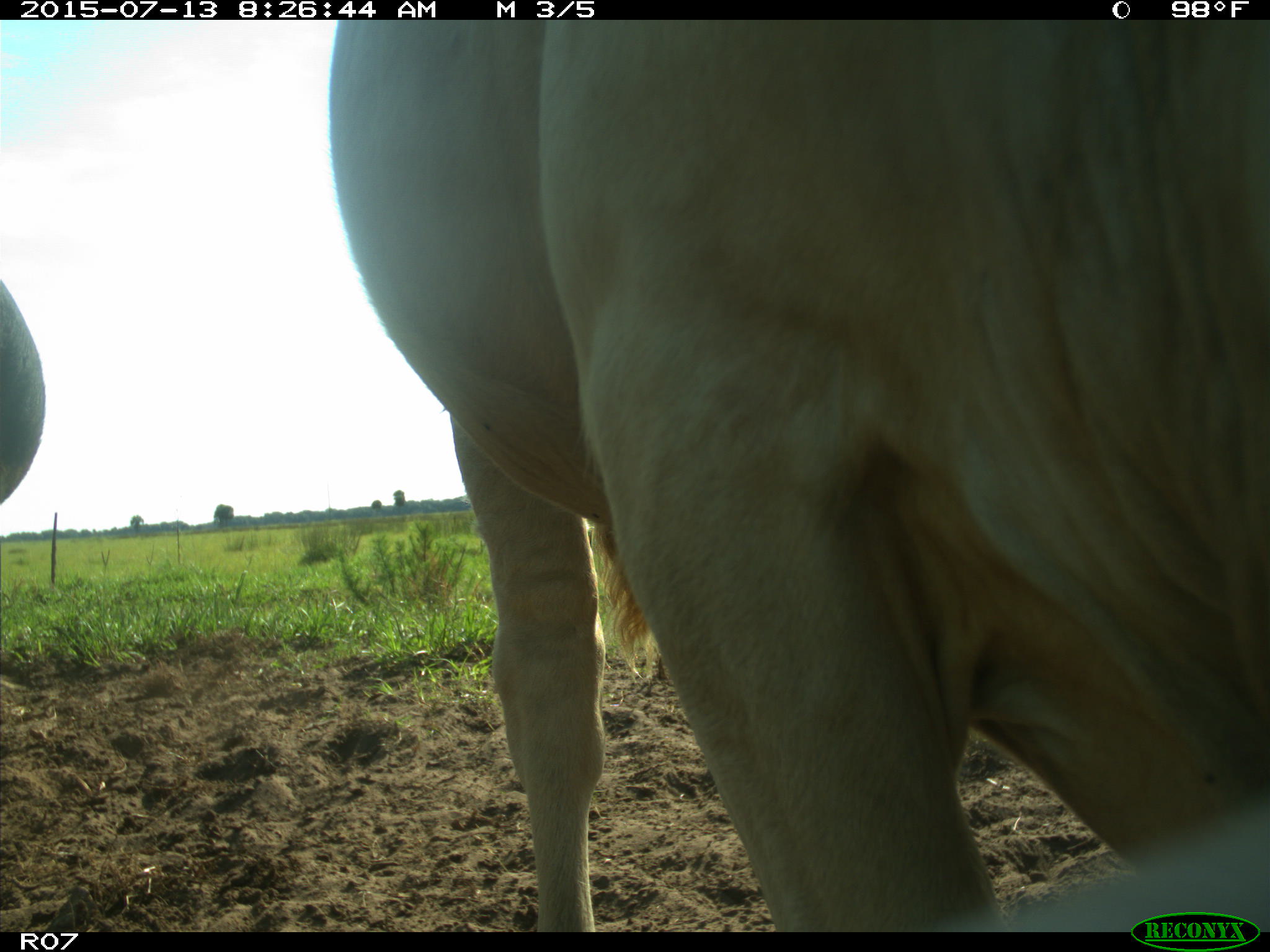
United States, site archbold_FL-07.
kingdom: Animalia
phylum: Chordata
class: Mammalia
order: Artiodactyla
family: Bovidae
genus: Bos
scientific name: Bos taurus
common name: domestic cow